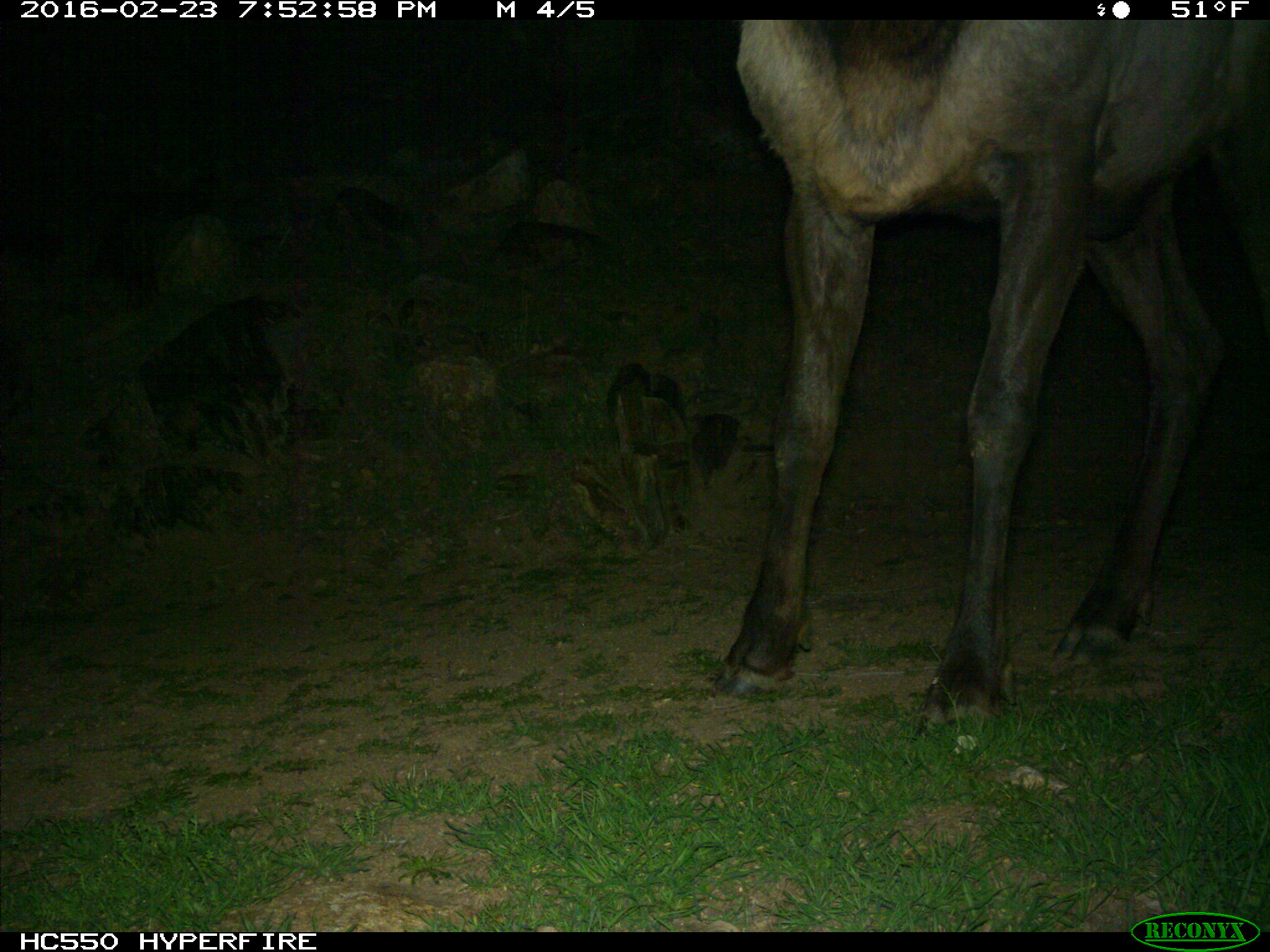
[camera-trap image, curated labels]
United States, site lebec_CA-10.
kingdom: Animalia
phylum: Chordata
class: Mammalia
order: Artiodactyla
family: Cervidae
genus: Cervus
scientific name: Cervus canadensis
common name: elk